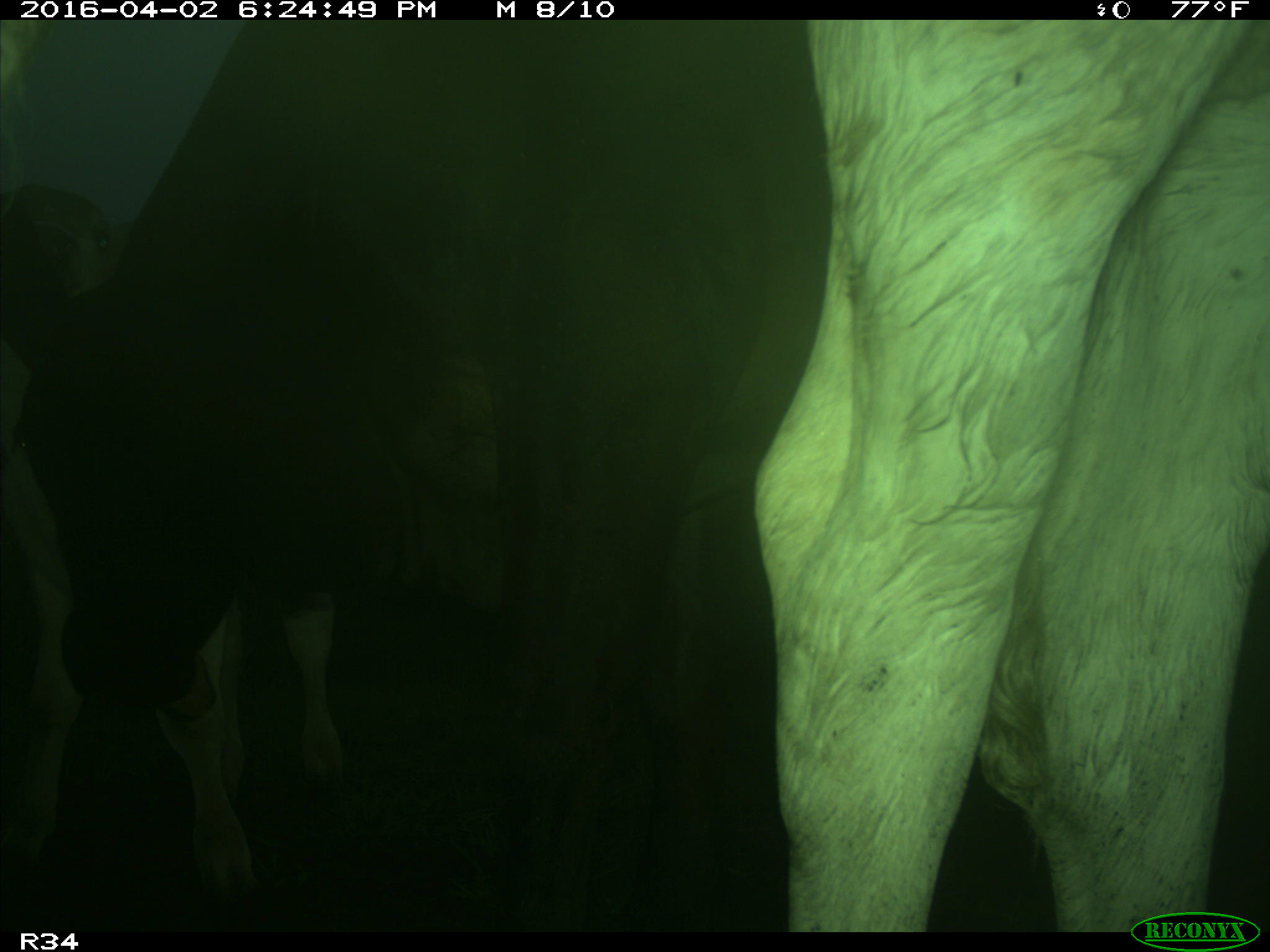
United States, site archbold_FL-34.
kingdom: Animalia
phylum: Chordata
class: Mammalia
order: Artiodactyla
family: Bovidae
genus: Bos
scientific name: Bos taurus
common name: domestic cow